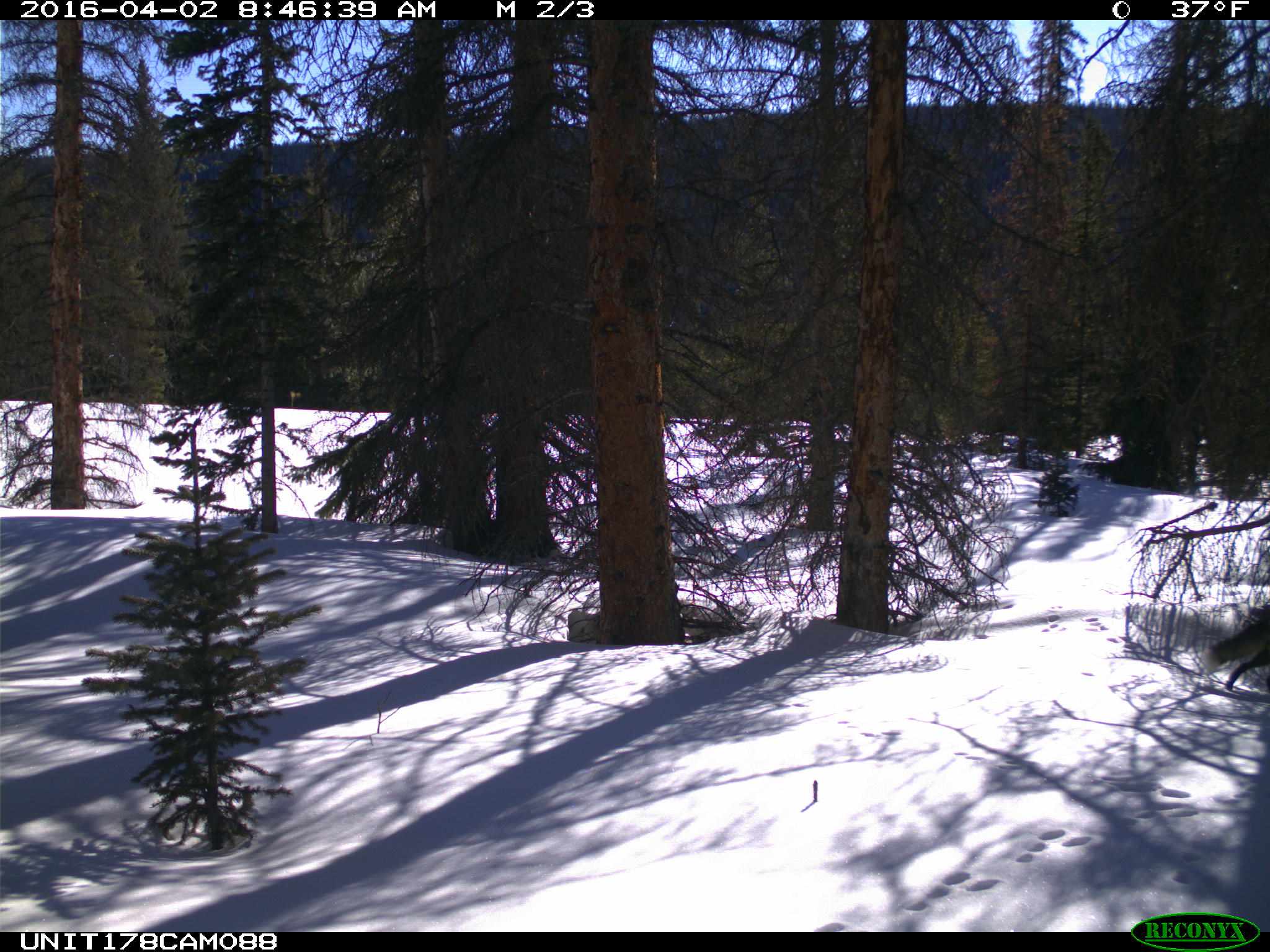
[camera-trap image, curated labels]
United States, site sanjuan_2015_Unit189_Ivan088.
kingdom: Animalia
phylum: Chordata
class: Mammalia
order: Carnivora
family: Canidae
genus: Vulpes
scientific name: Vulpes vulpes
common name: red fox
Vulpes vulpes (red fox).